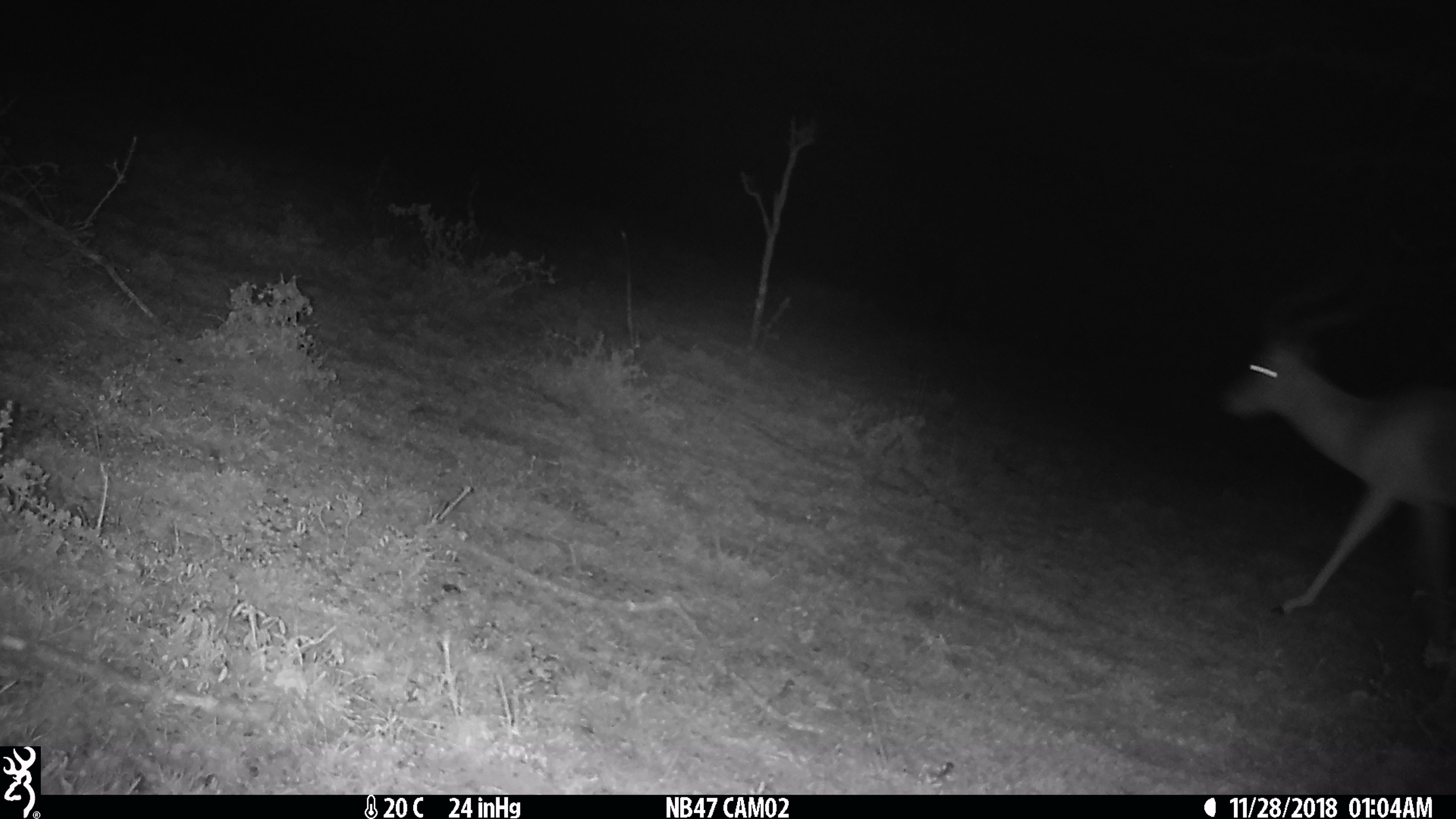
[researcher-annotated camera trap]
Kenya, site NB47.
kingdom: Animalia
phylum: Chordata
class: Mammalia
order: Artiodactyla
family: Bovidae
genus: Aepyceros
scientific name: Aepyceros melampus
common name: impala